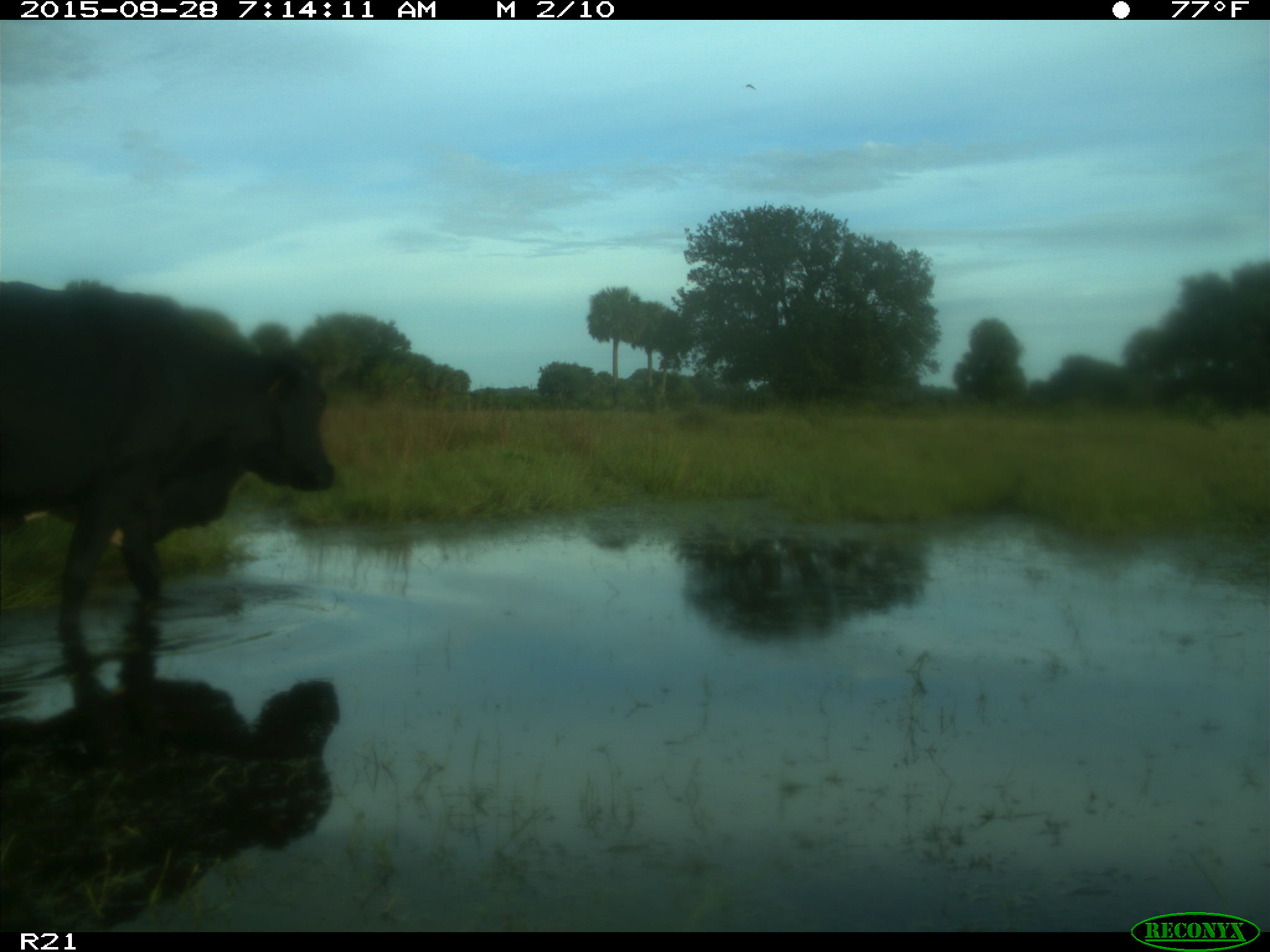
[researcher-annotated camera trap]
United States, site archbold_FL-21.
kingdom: Animalia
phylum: Chordata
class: Mammalia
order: Artiodactyla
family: Bovidae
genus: Bos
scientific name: Bos taurus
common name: domestic cow